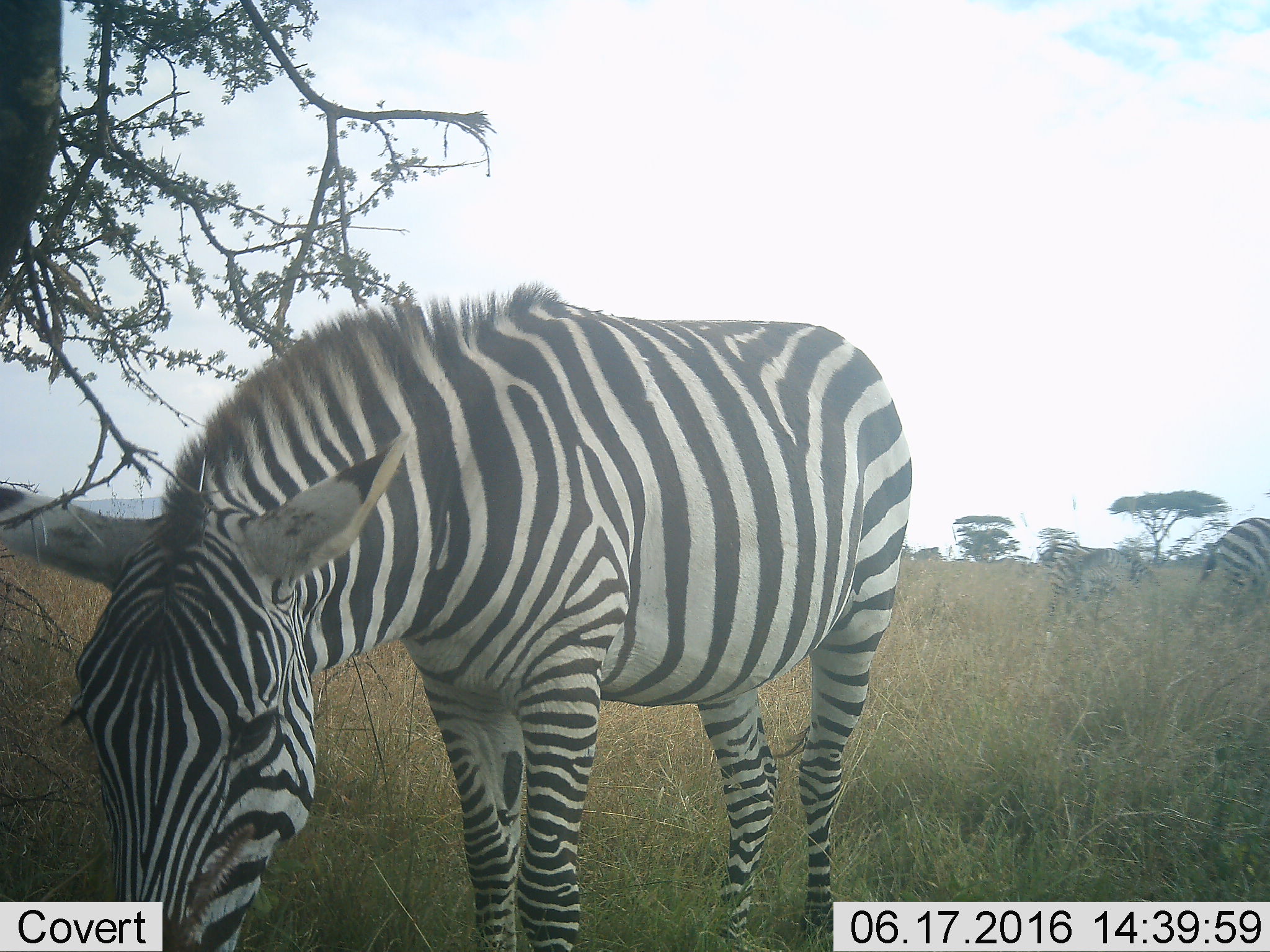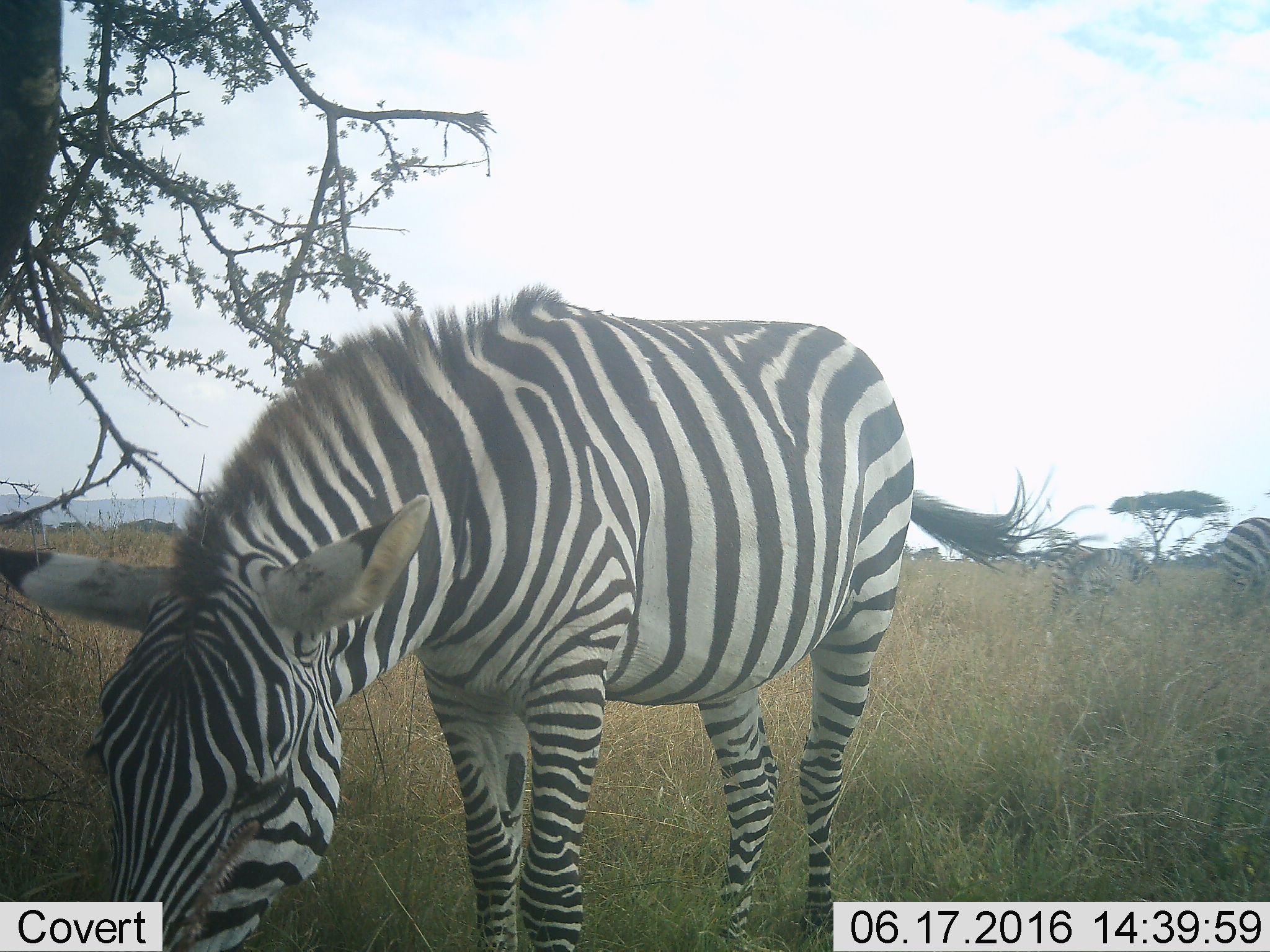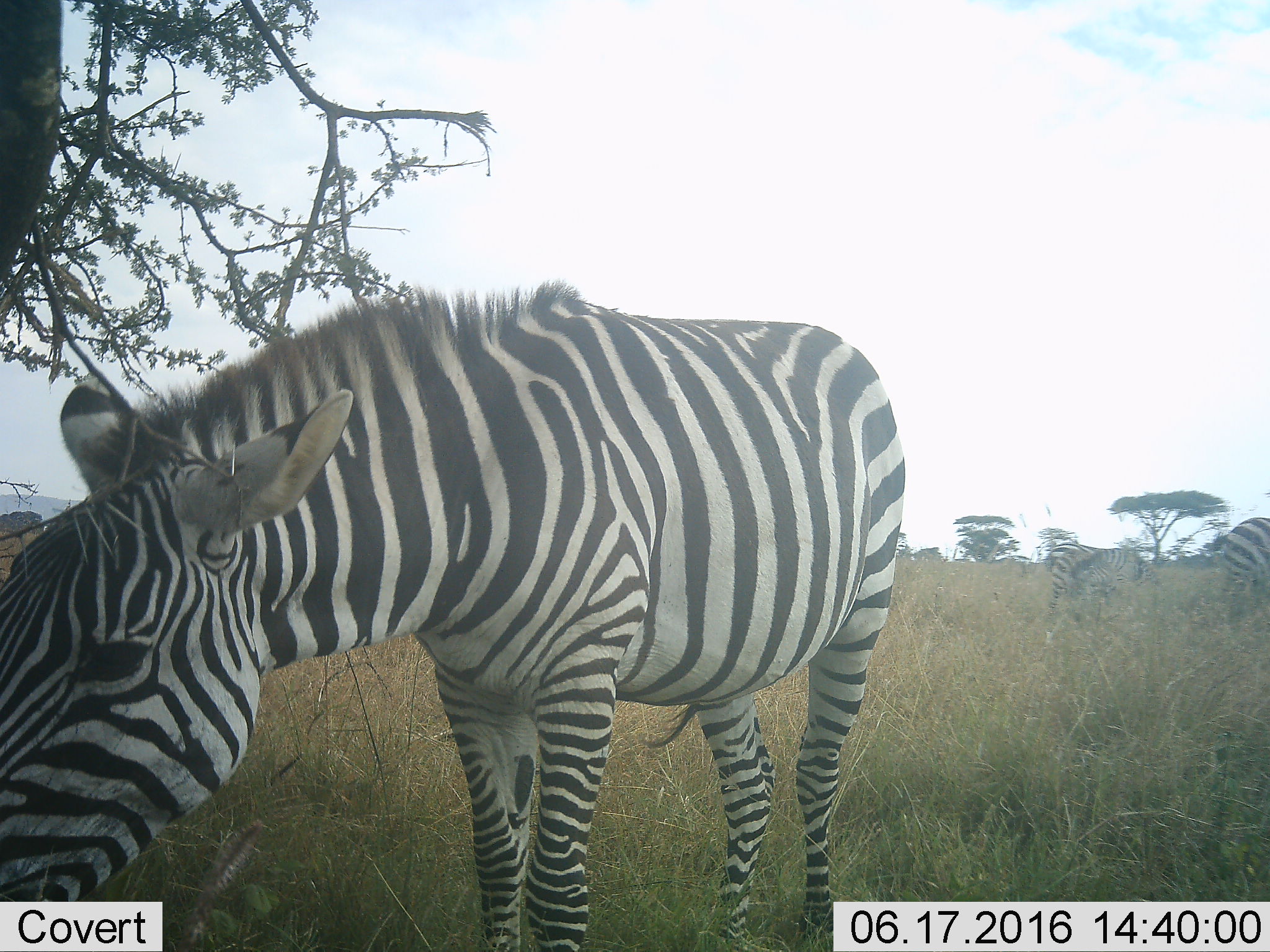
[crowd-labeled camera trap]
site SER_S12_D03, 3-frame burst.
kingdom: Animalia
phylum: Chordata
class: Mammalia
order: Perissodactyla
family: Equidae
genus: Equus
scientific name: Equus quagga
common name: plains zebra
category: zebraplains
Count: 3.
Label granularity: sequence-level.